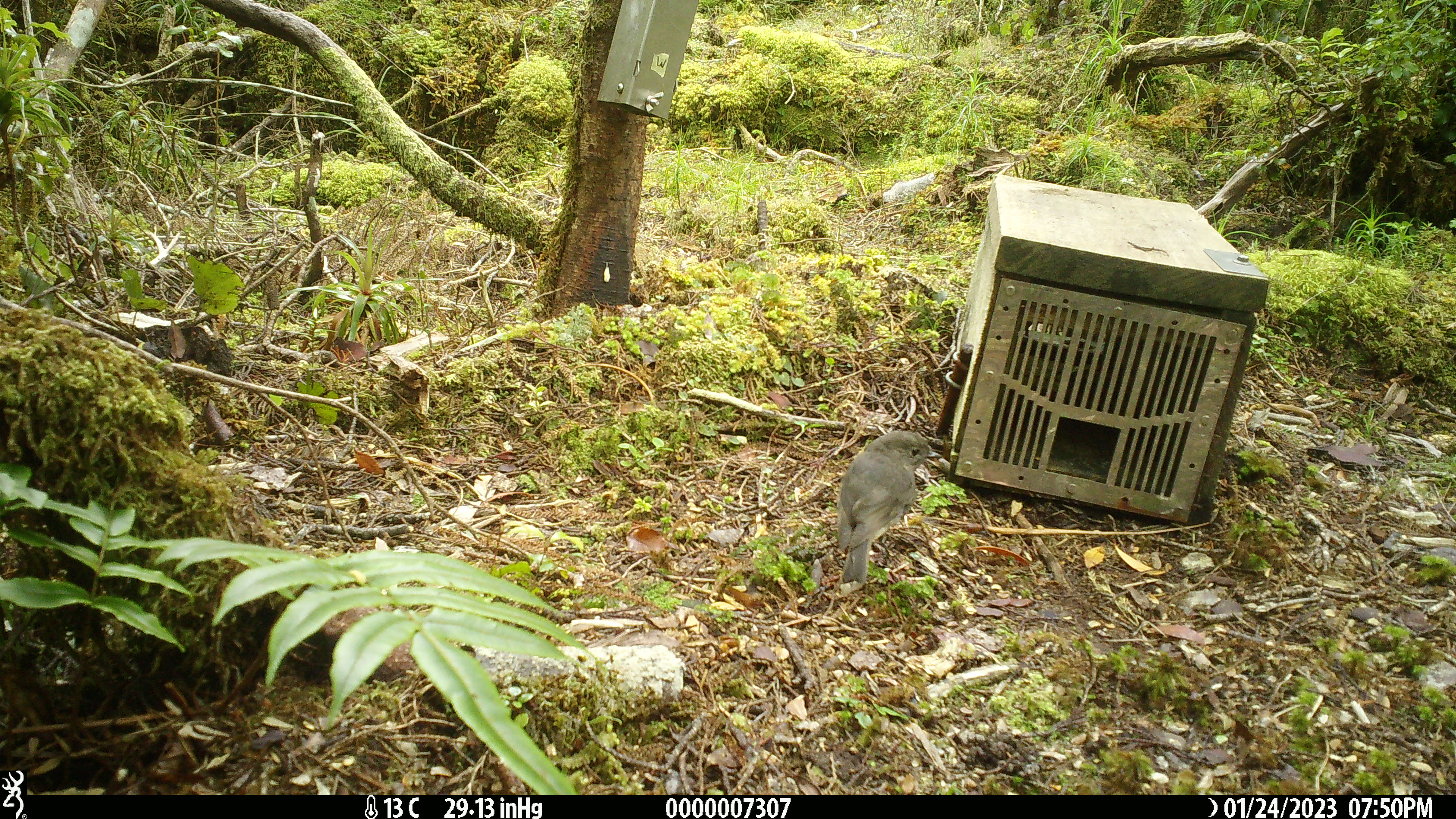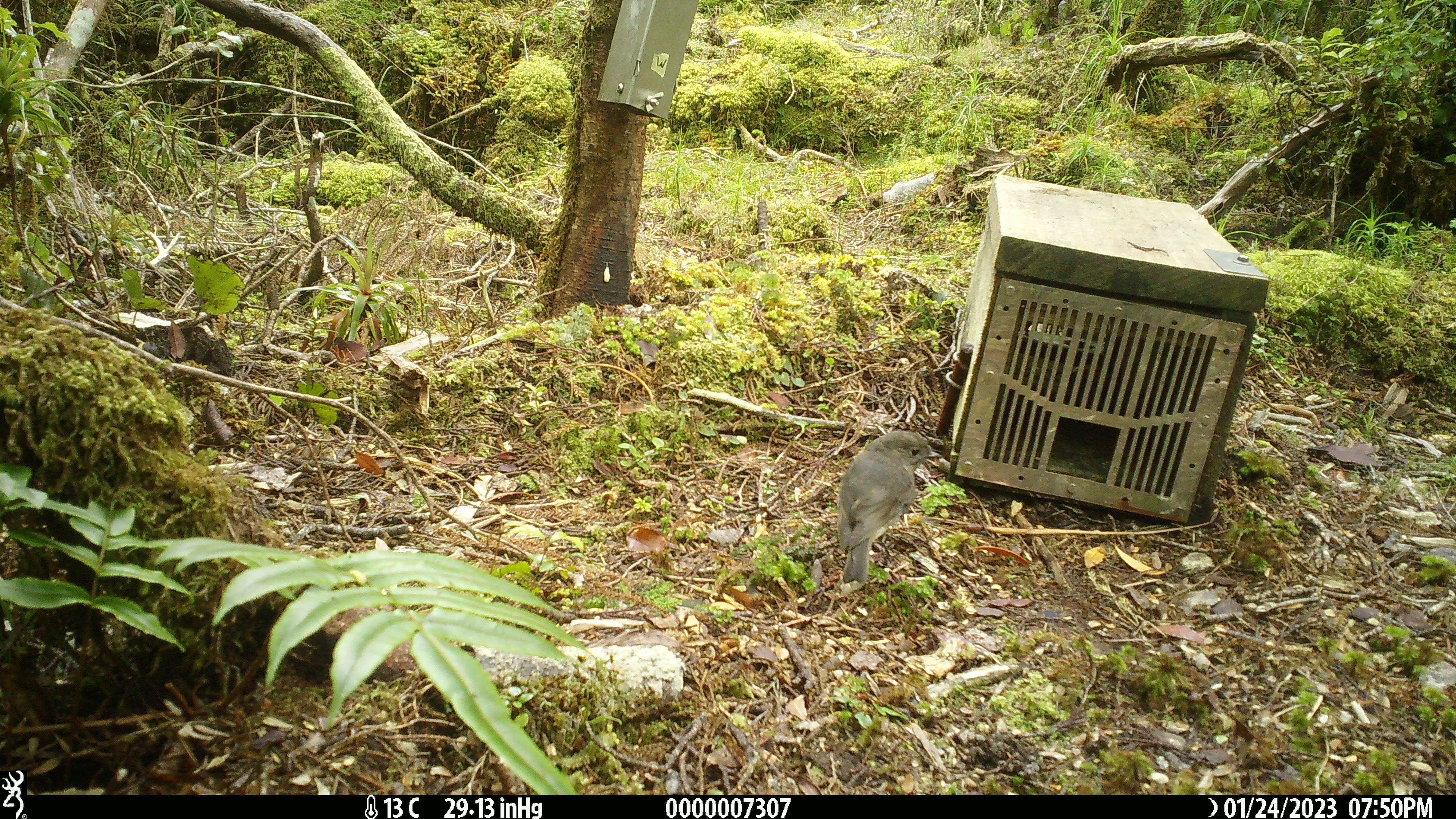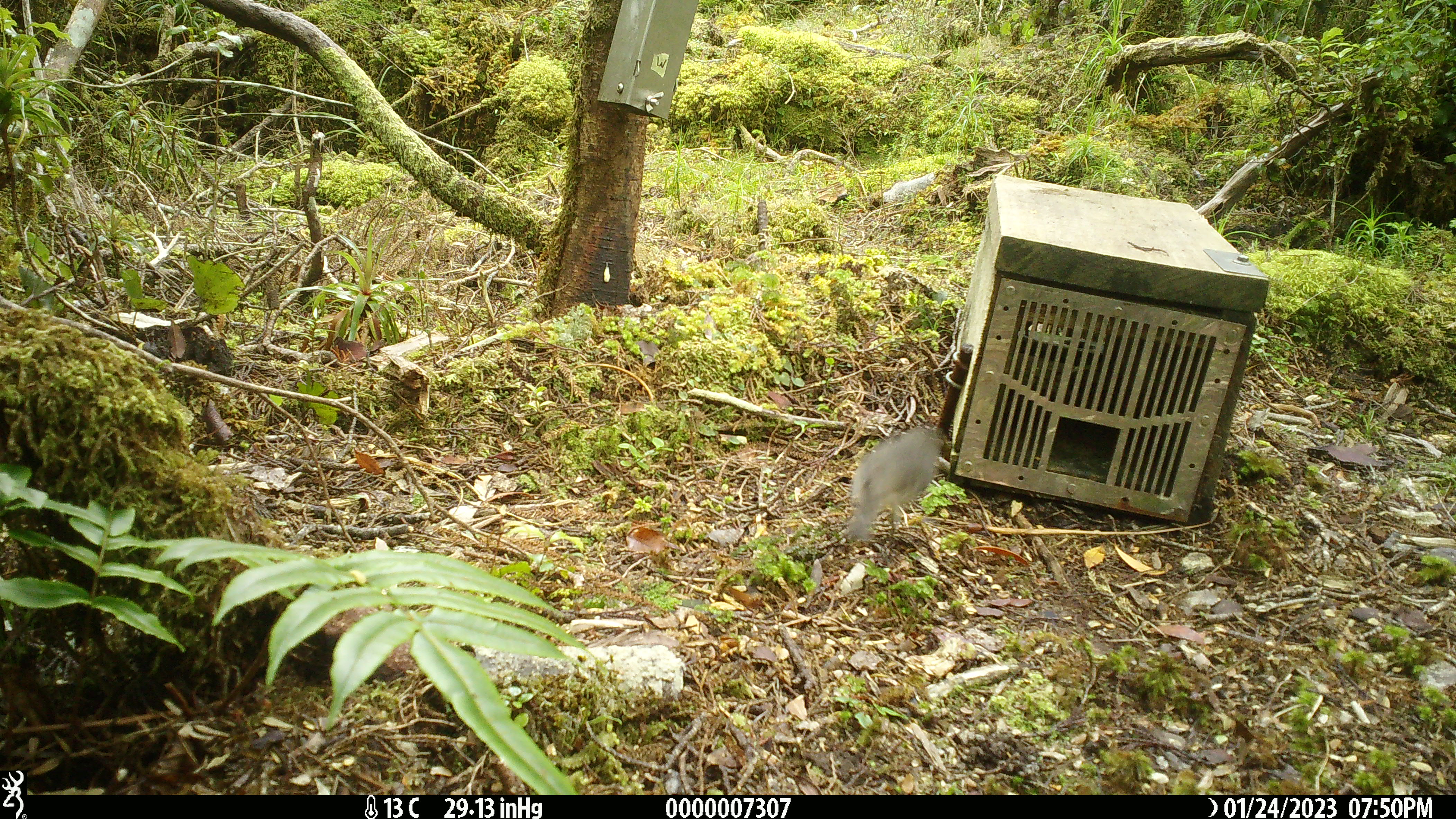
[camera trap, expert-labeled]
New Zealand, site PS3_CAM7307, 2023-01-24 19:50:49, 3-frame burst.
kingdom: Animalia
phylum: Chordata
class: Aves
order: Passeriformes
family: Petroicidae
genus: Petroica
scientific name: Petroica australis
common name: new zealand robin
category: robin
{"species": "robin (new zealand robin) (Petroica australis)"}